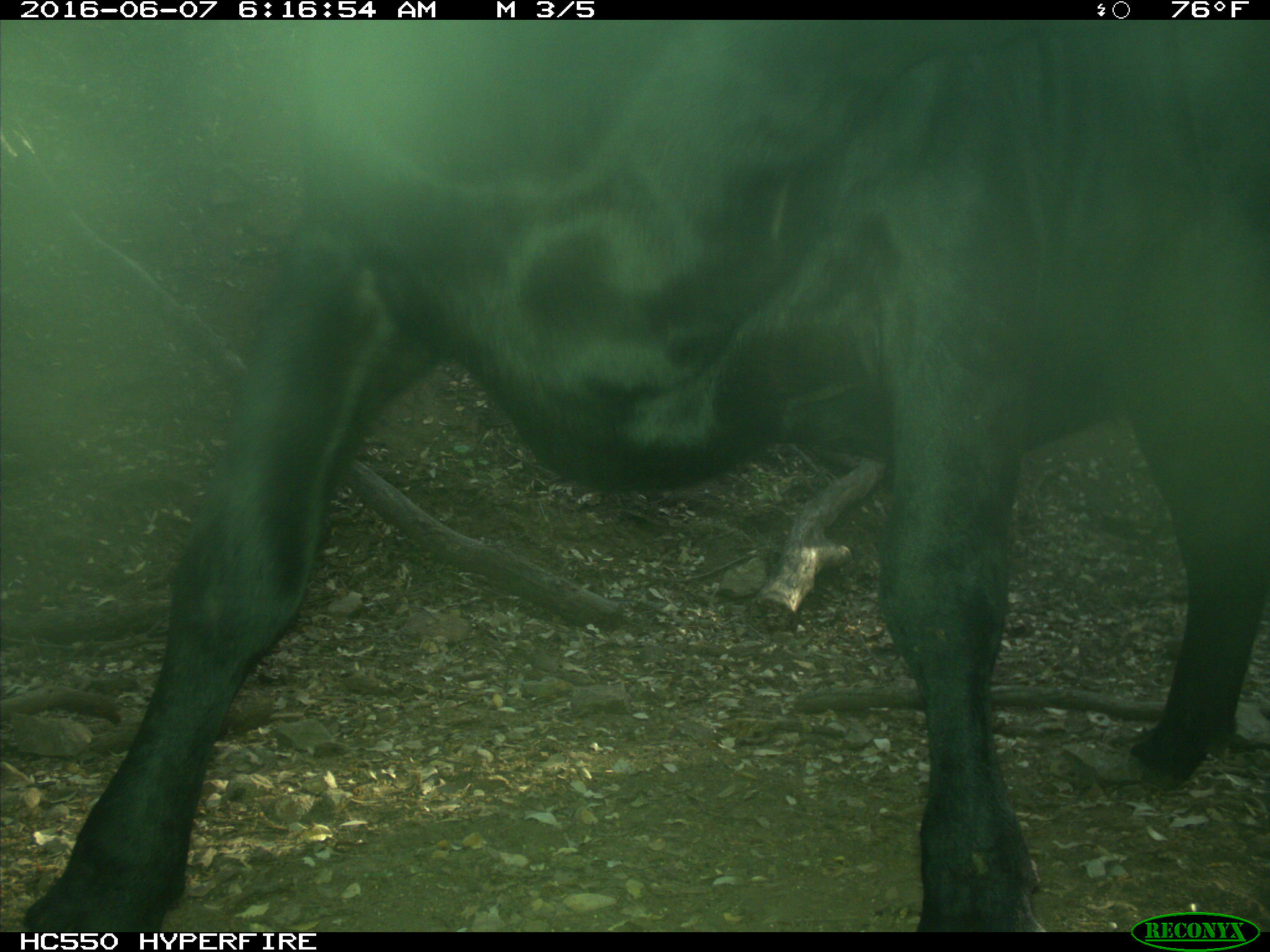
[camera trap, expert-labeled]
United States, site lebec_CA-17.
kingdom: Animalia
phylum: Chordata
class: Mammalia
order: Artiodactyla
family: Bovidae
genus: Bos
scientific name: Bos taurus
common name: domestic cow